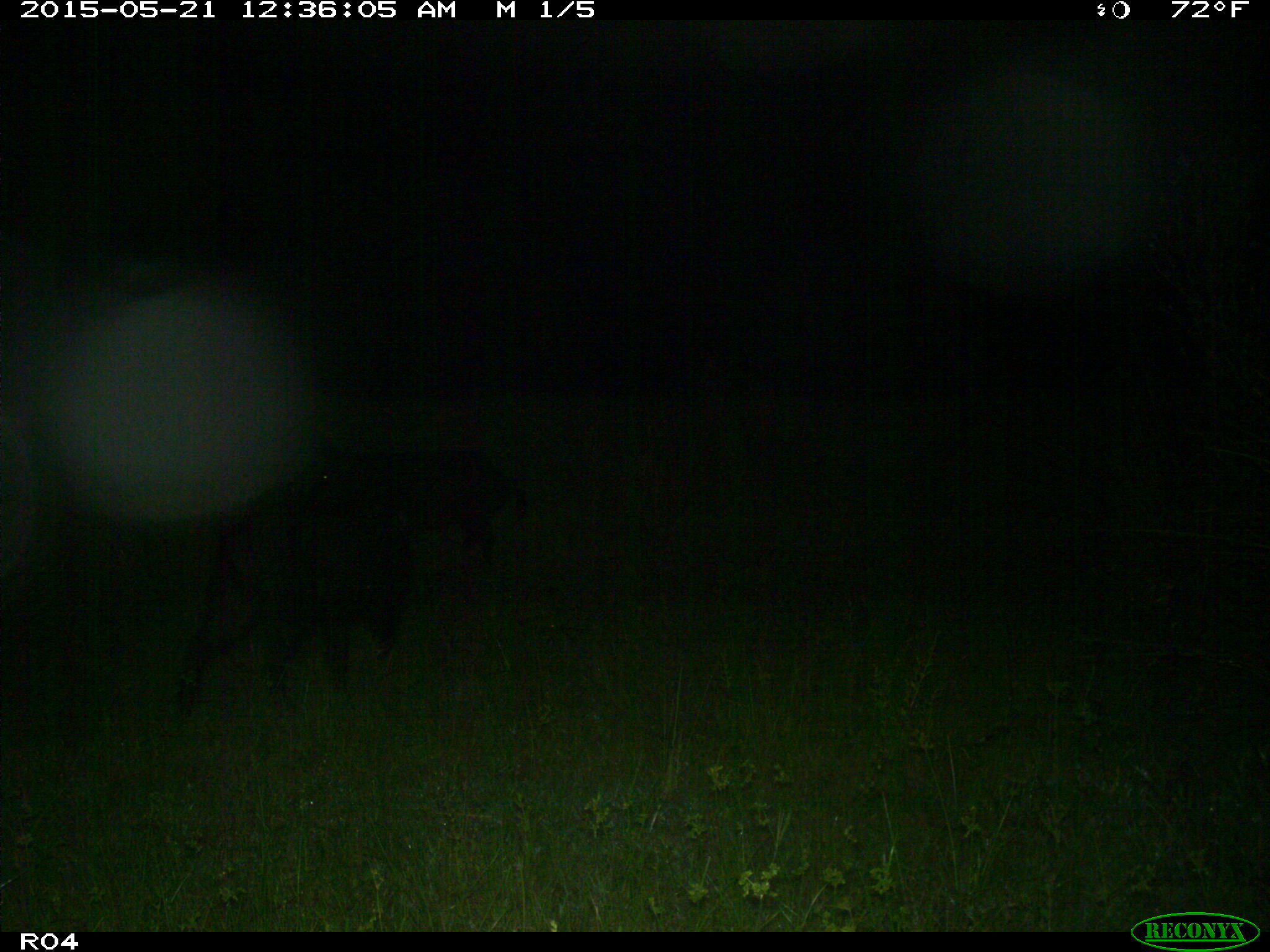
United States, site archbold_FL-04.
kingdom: Animalia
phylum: Chordata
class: Mammalia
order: Artiodactyla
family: Suidae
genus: Sus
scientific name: Sus scrofa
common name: wild boar